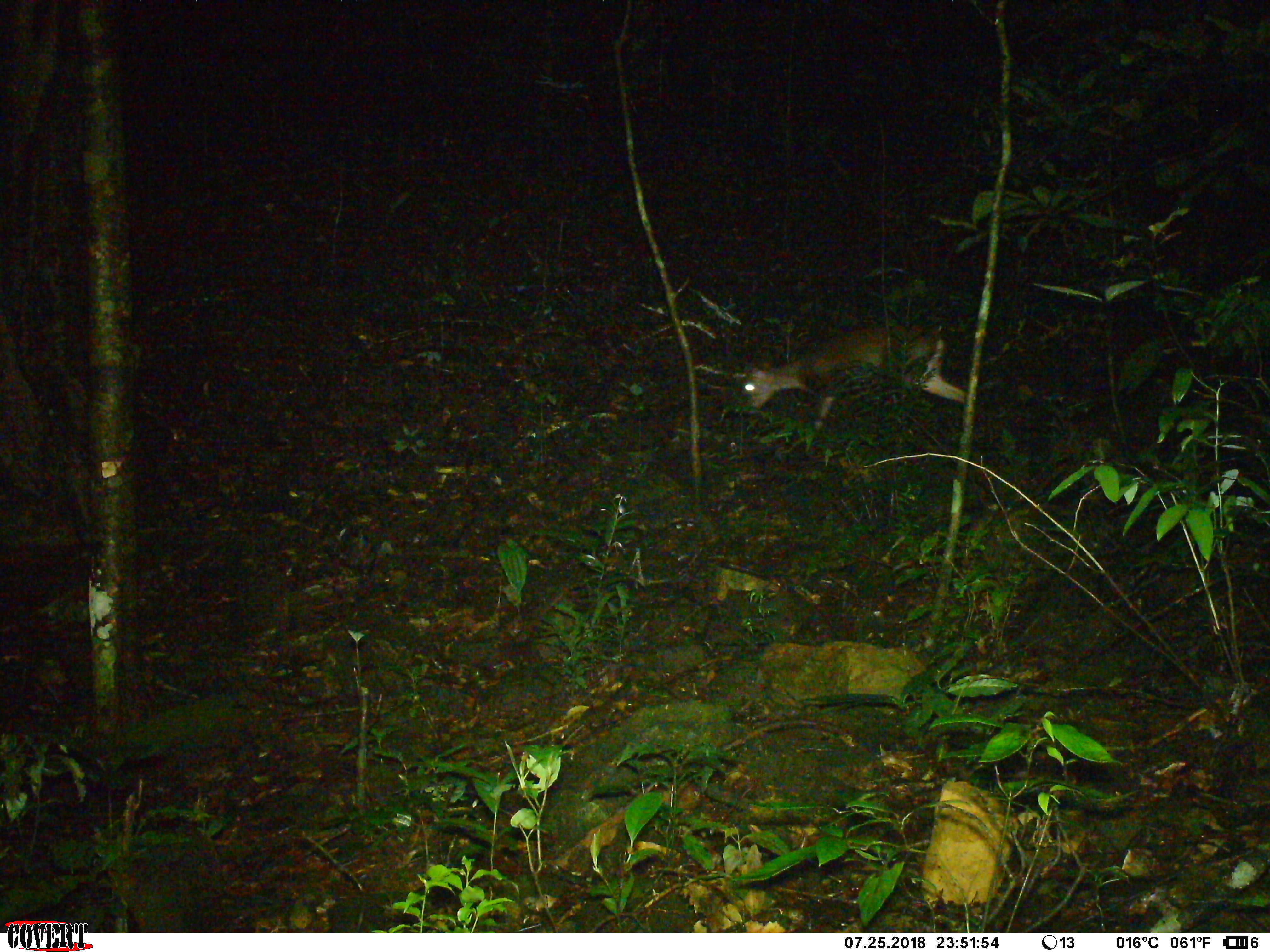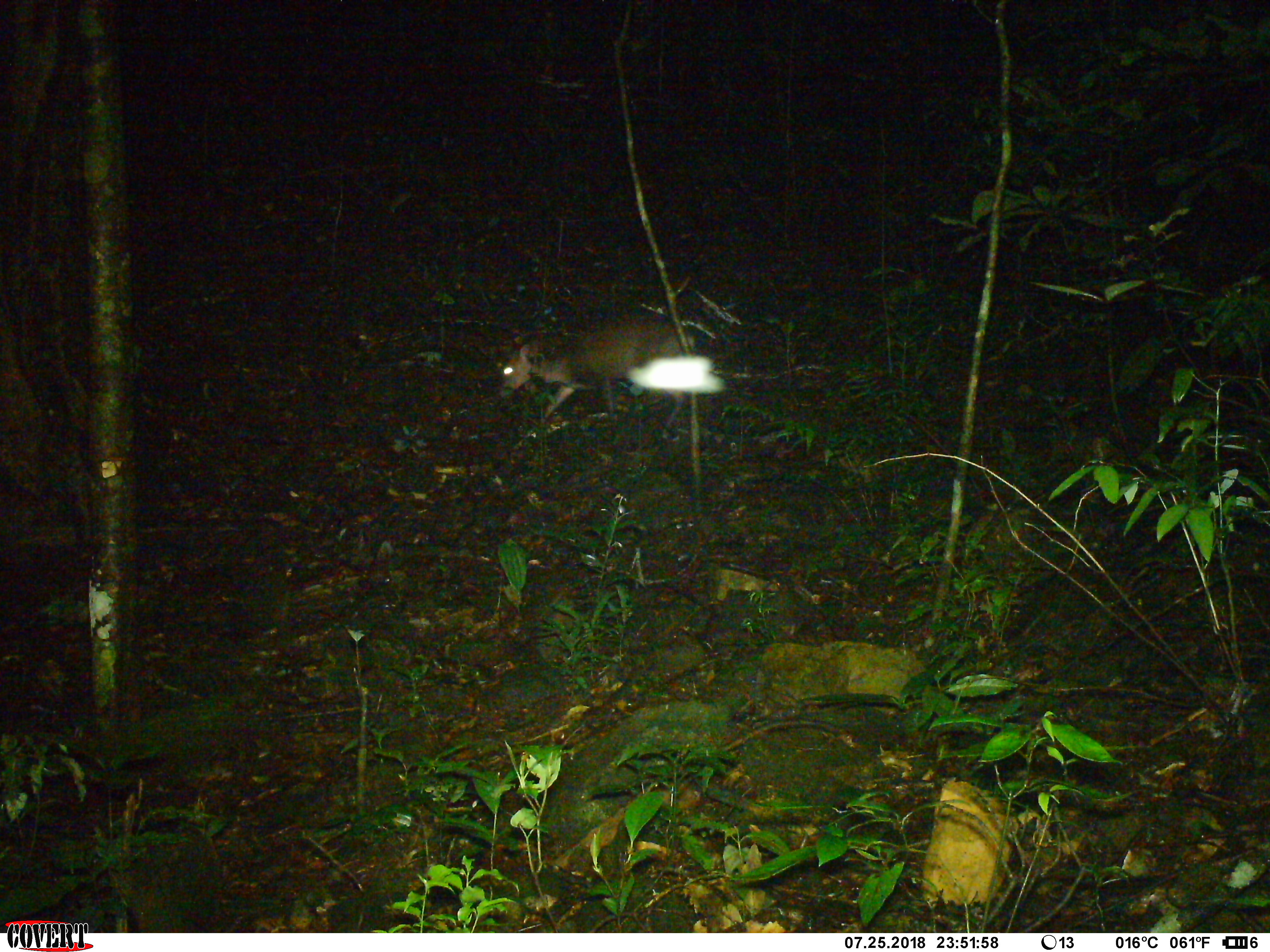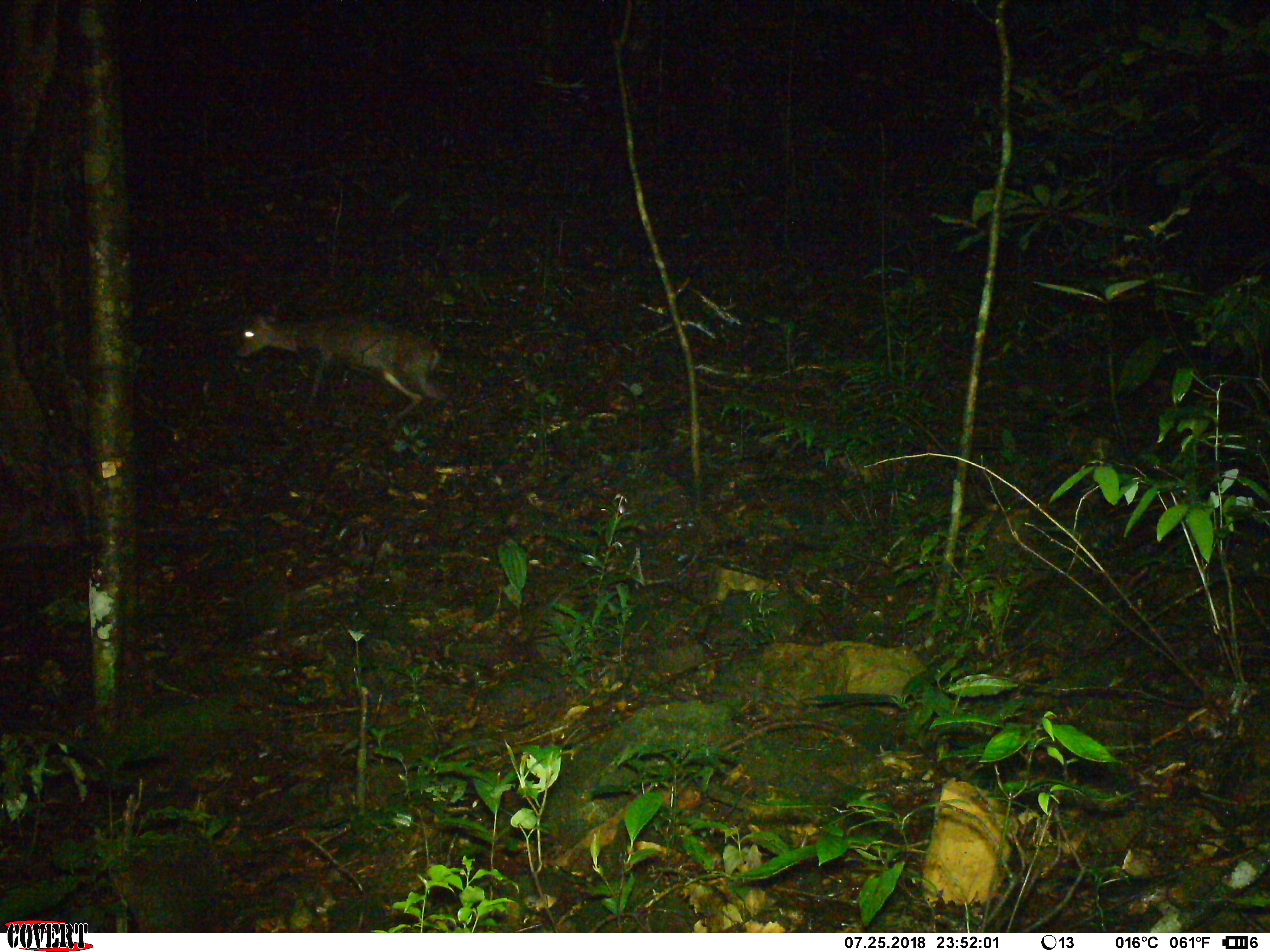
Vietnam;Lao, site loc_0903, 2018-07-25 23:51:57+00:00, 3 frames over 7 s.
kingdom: Animalia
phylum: Chordata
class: Mammalia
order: Artiodactyla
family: Cervidae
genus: Muntiacus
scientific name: Muntiacus rooseveltorum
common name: roosevelt's muntjac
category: roosevelts muntjac group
Roosevelts muntjac group (roosevelt's muntjac) (Muntiacus rooseveltorum). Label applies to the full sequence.